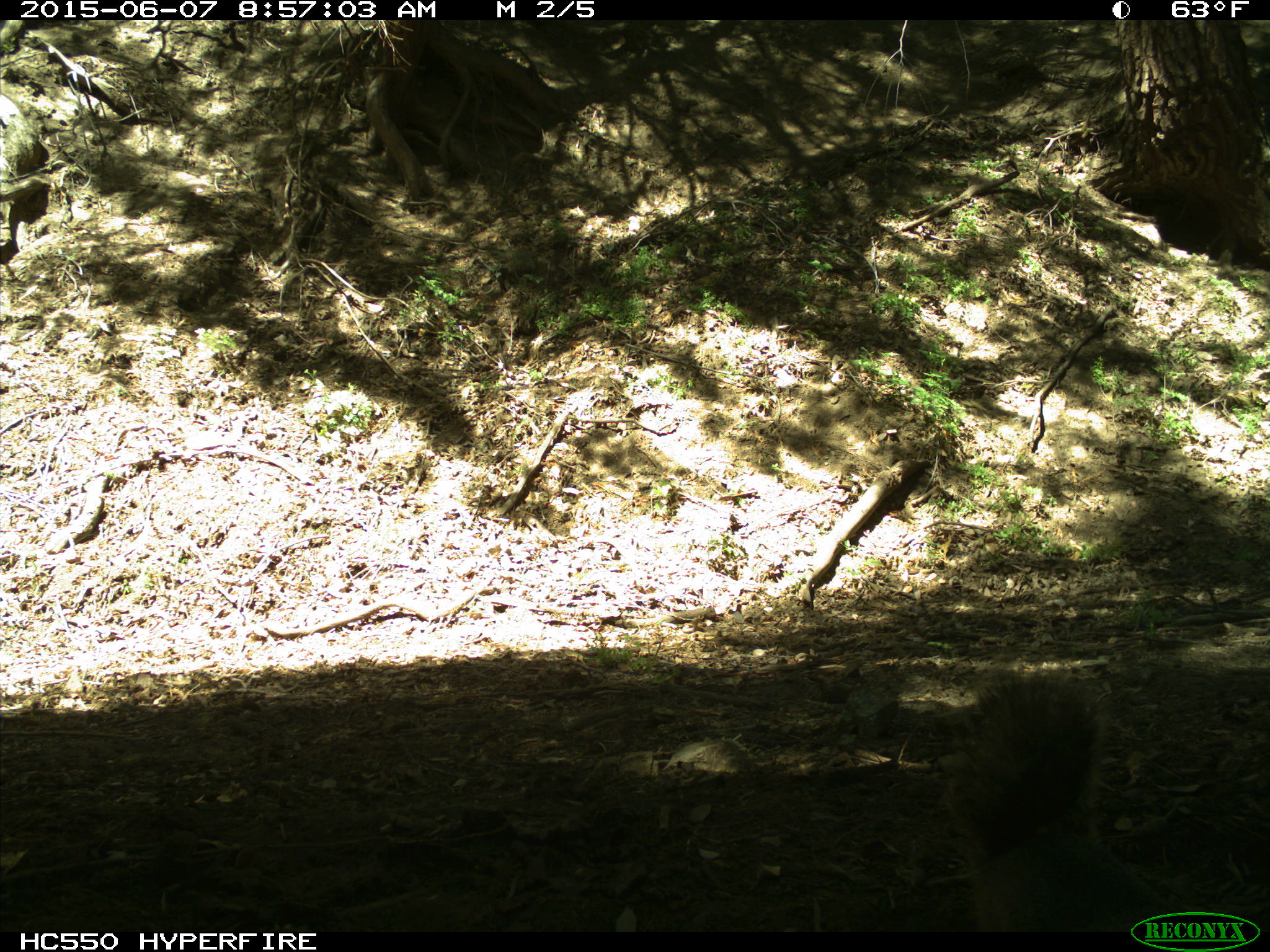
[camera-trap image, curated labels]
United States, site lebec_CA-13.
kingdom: Animalia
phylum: Chordata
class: Mammalia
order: Rodentia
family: Sciuridae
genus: Sciurus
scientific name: Sciurus carolinensis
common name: eastern gray squirrel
Sciurus carolinensis (eastern gray squirrel).